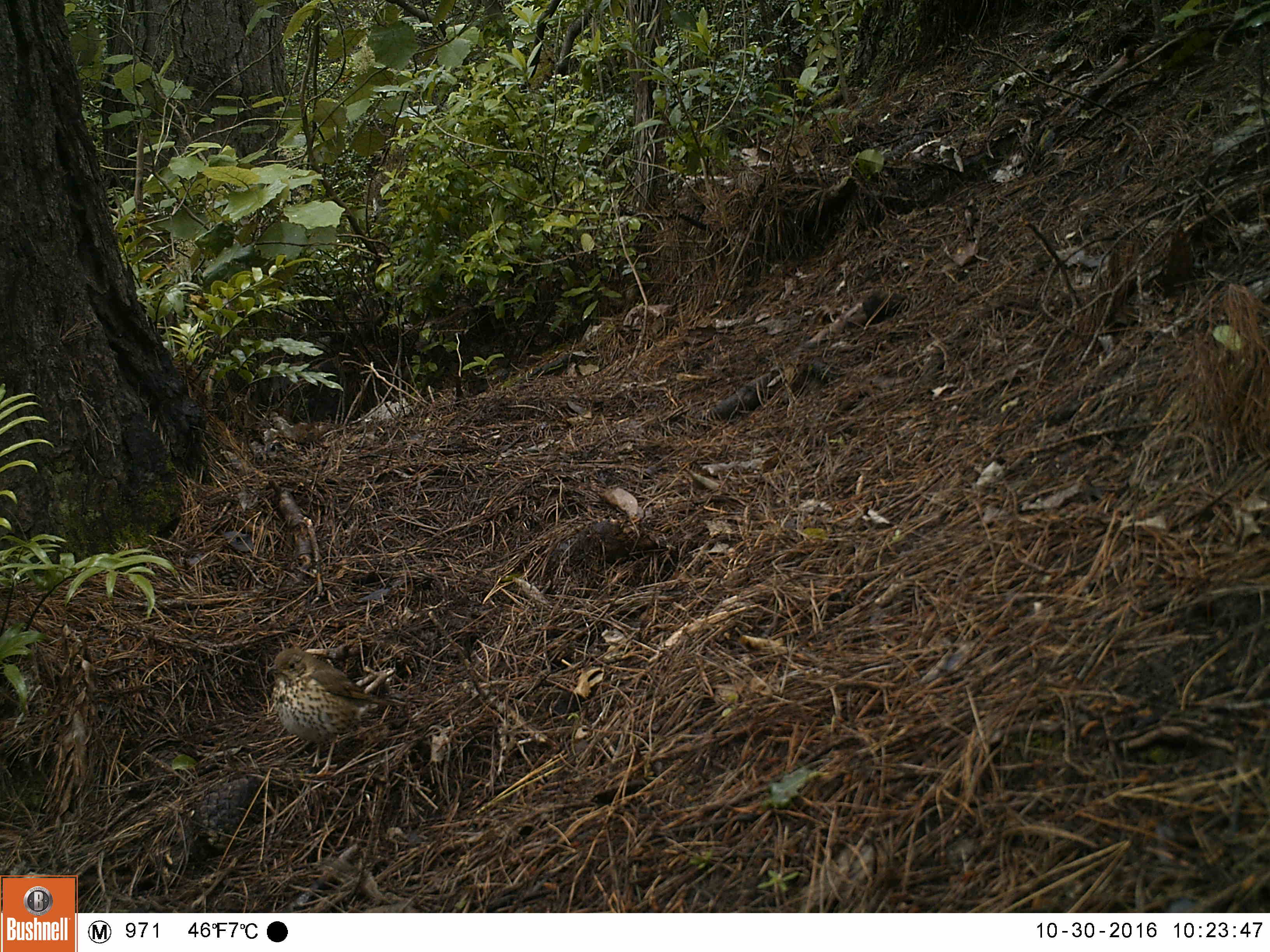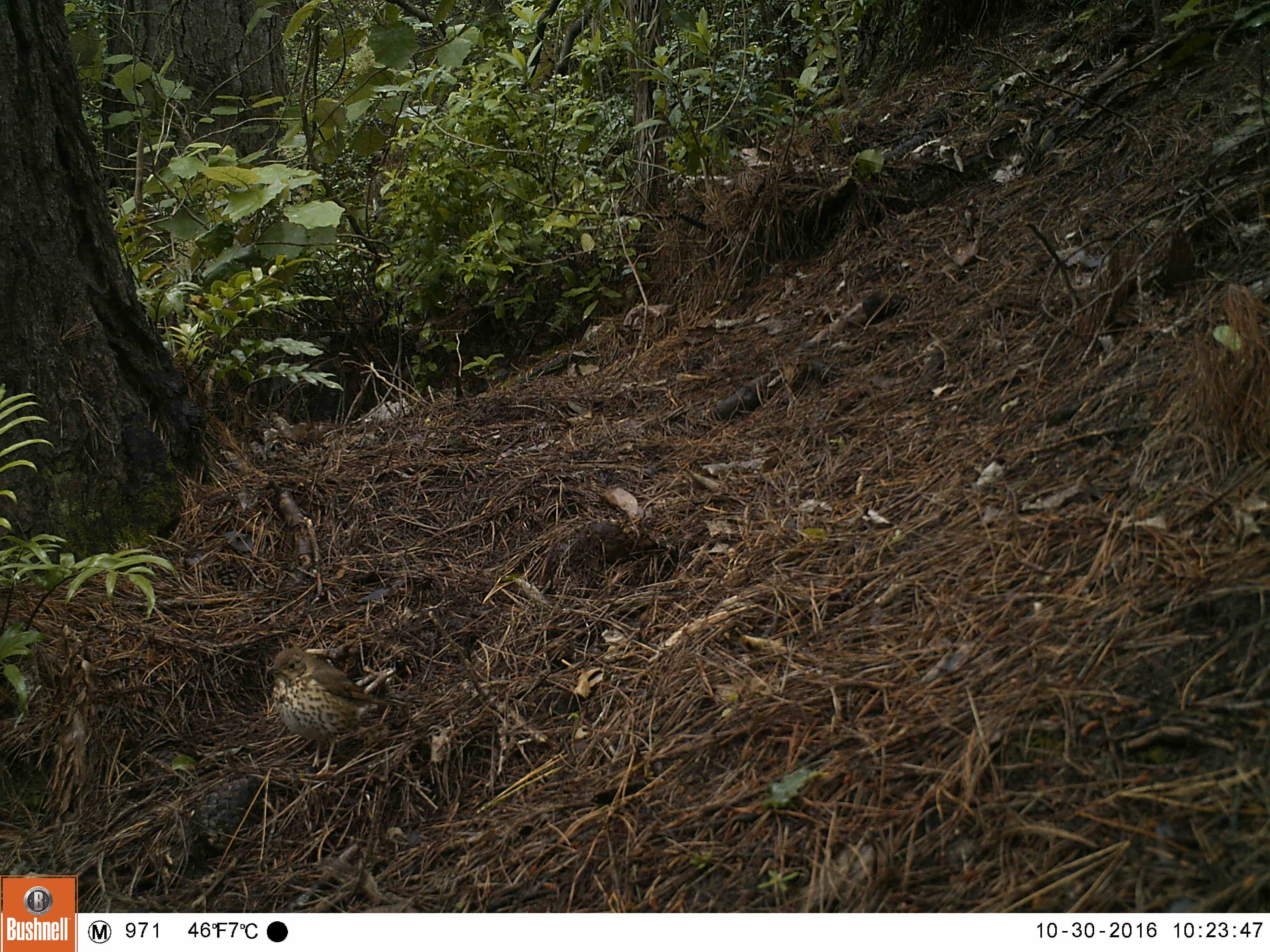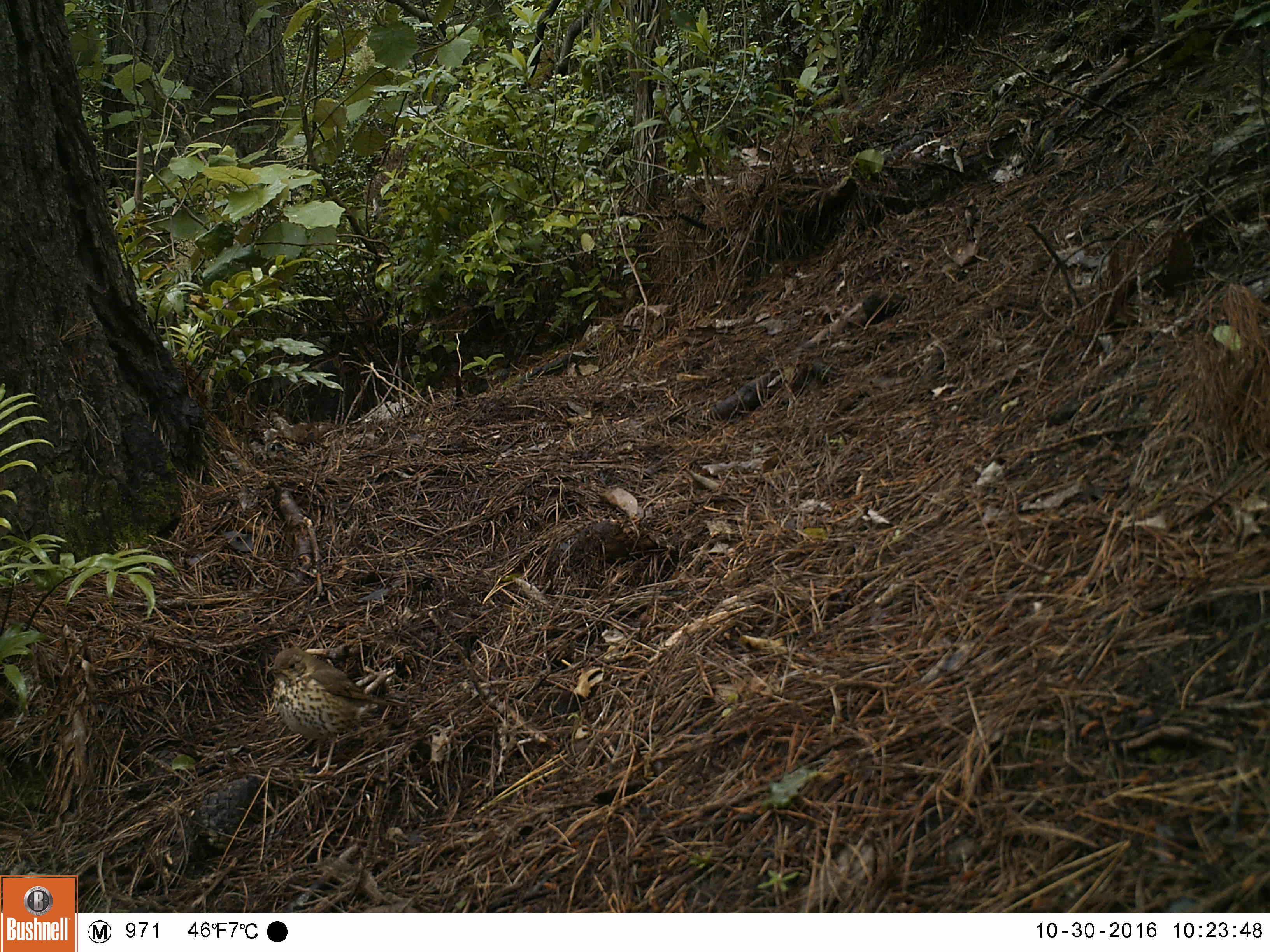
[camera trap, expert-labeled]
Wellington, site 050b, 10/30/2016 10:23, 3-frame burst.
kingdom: Animalia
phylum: Chordata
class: Aves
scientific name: Aves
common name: bird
Bird (Aves).